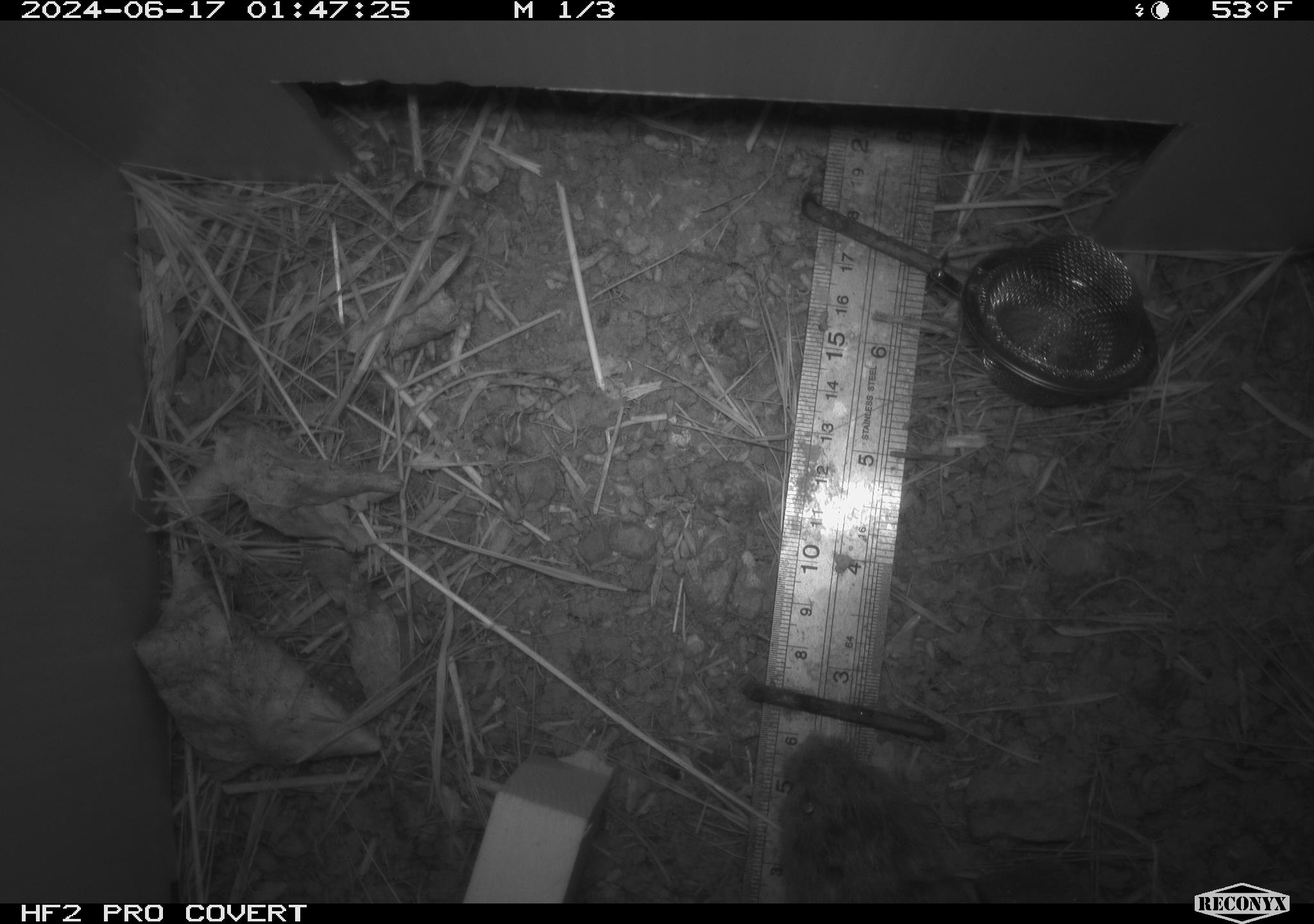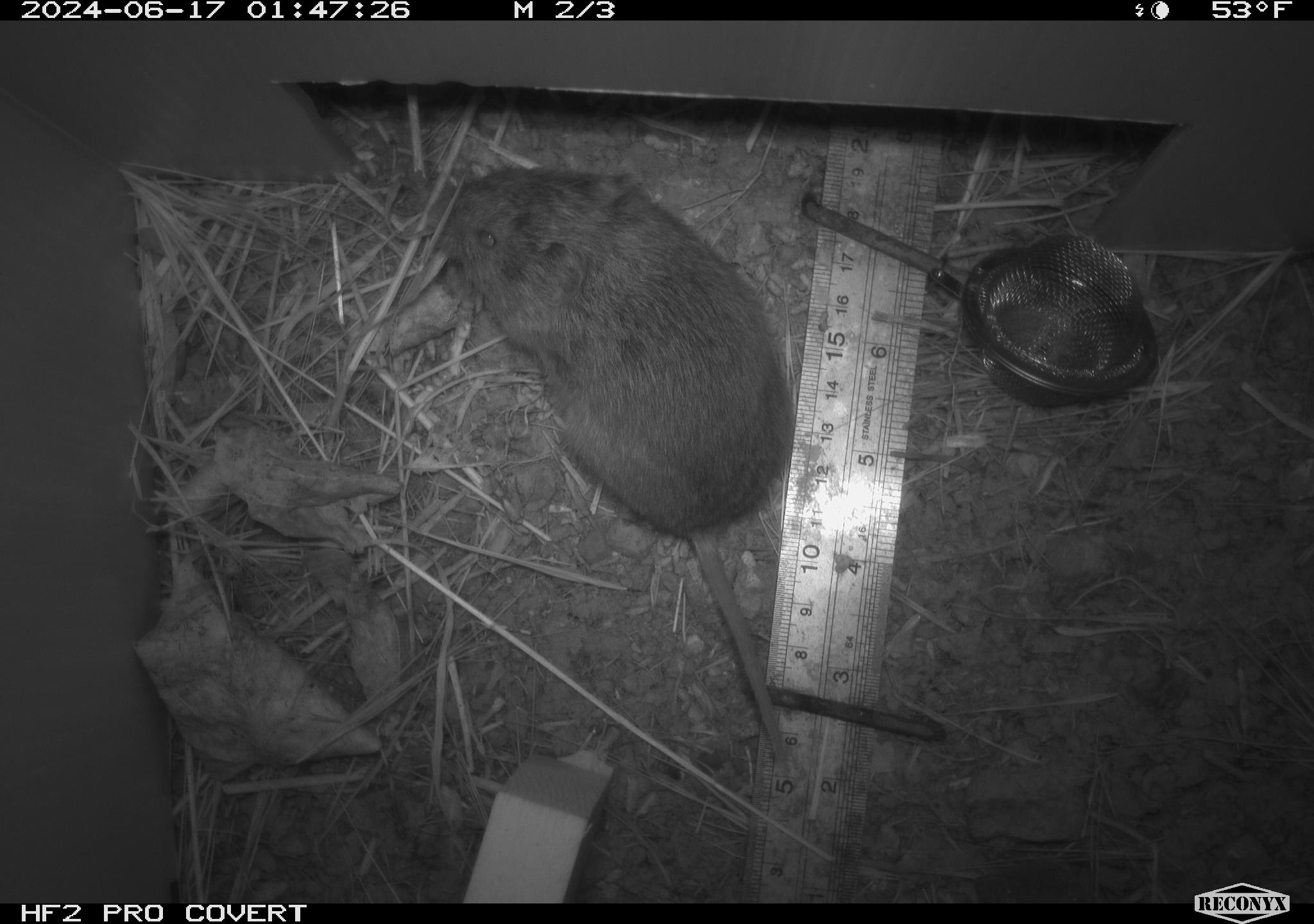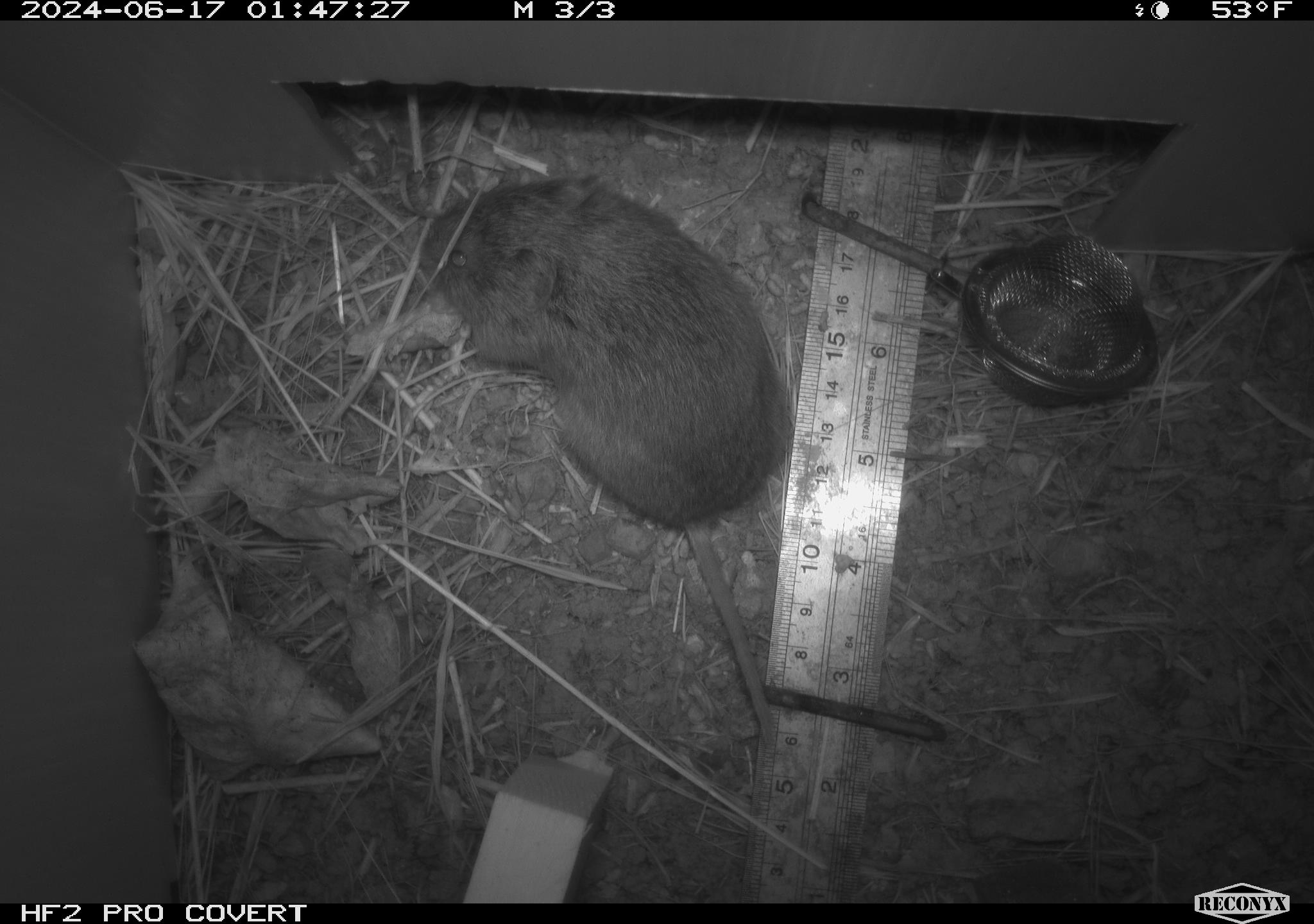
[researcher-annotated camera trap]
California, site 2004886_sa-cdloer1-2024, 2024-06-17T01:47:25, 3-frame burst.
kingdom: Animalia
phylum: Chordata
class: Mammalia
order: Rodentia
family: Cricetidae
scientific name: Arvicolinae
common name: voles, lemmings, and muskrats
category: arvicolinae subfamily